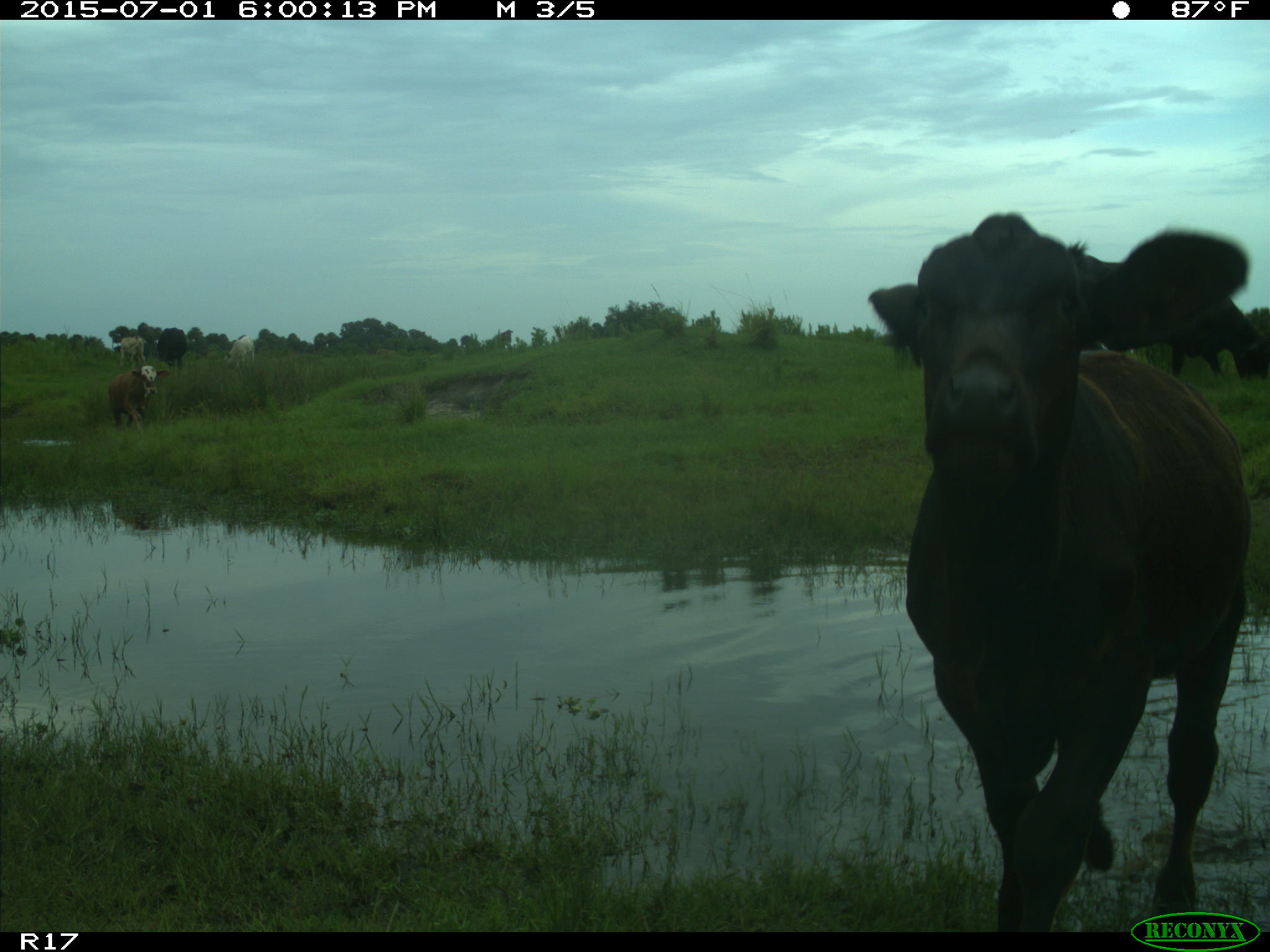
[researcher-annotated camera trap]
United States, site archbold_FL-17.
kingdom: Animalia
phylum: Chordata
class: Mammalia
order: Artiodactyla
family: Bovidae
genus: Bos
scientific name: Bos taurus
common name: domestic cow